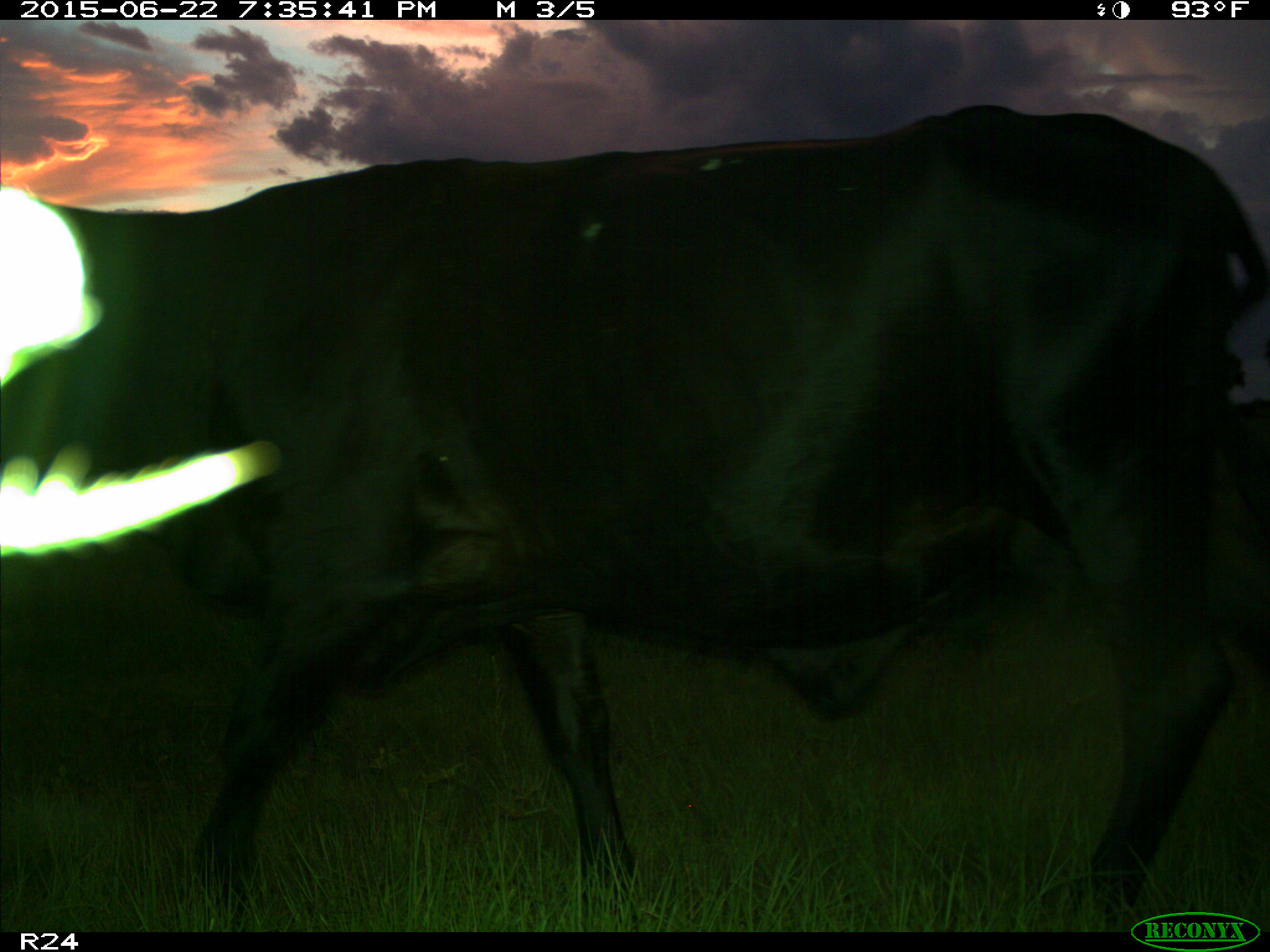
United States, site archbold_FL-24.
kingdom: Animalia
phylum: Chordata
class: Mammalia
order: Artiodactyla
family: Bovidae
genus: Bos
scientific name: Bos taurus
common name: domestic cow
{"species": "Bos taurus (domestic cow)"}